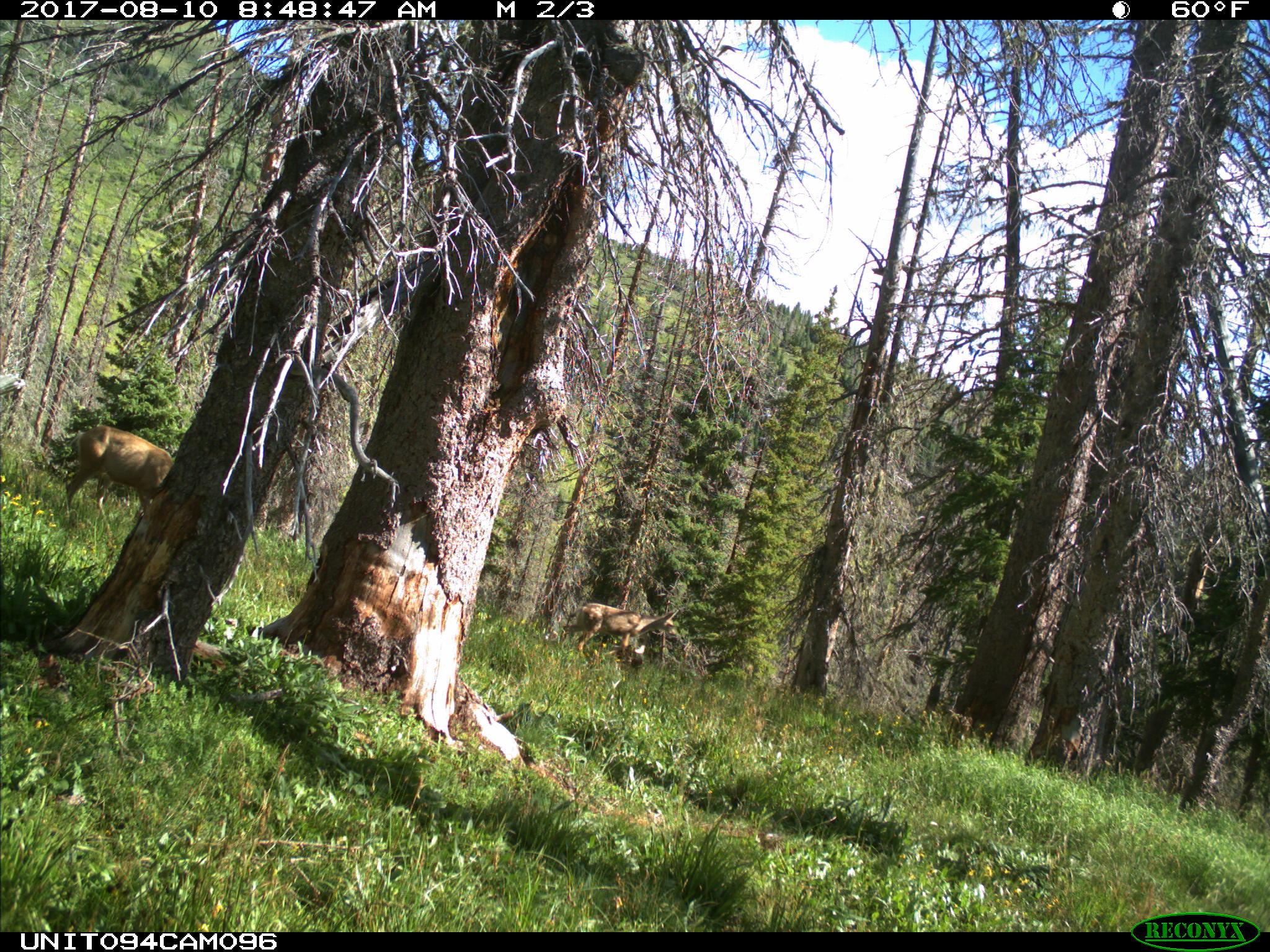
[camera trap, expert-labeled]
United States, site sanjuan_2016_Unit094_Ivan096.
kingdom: Animalia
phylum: Chordata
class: Mammalia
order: Artiodactyla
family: Cervidae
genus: Odocoileus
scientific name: Odocoileus hemionus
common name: mule deer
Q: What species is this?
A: Odocoileus hemionus (mule deer).